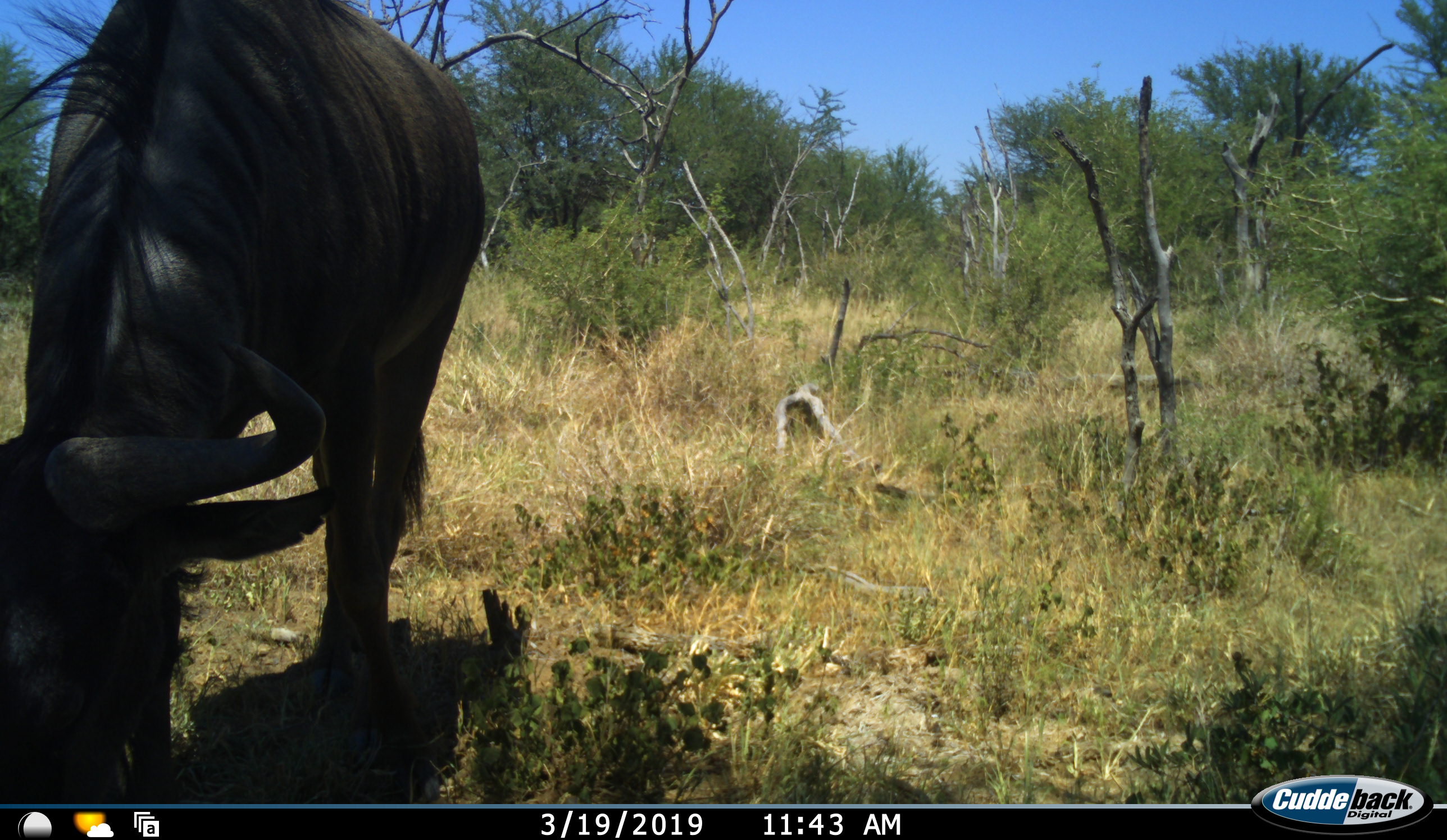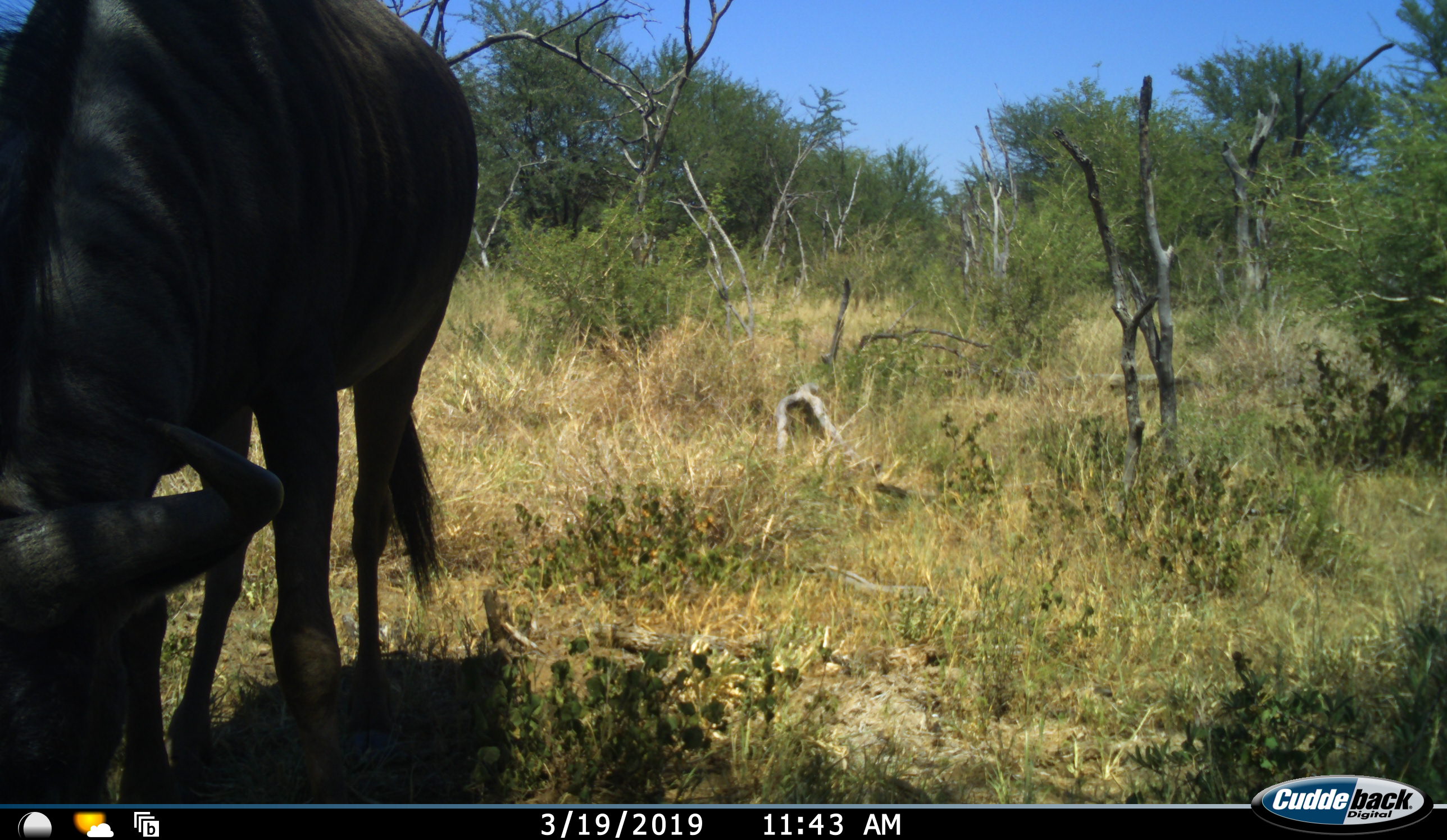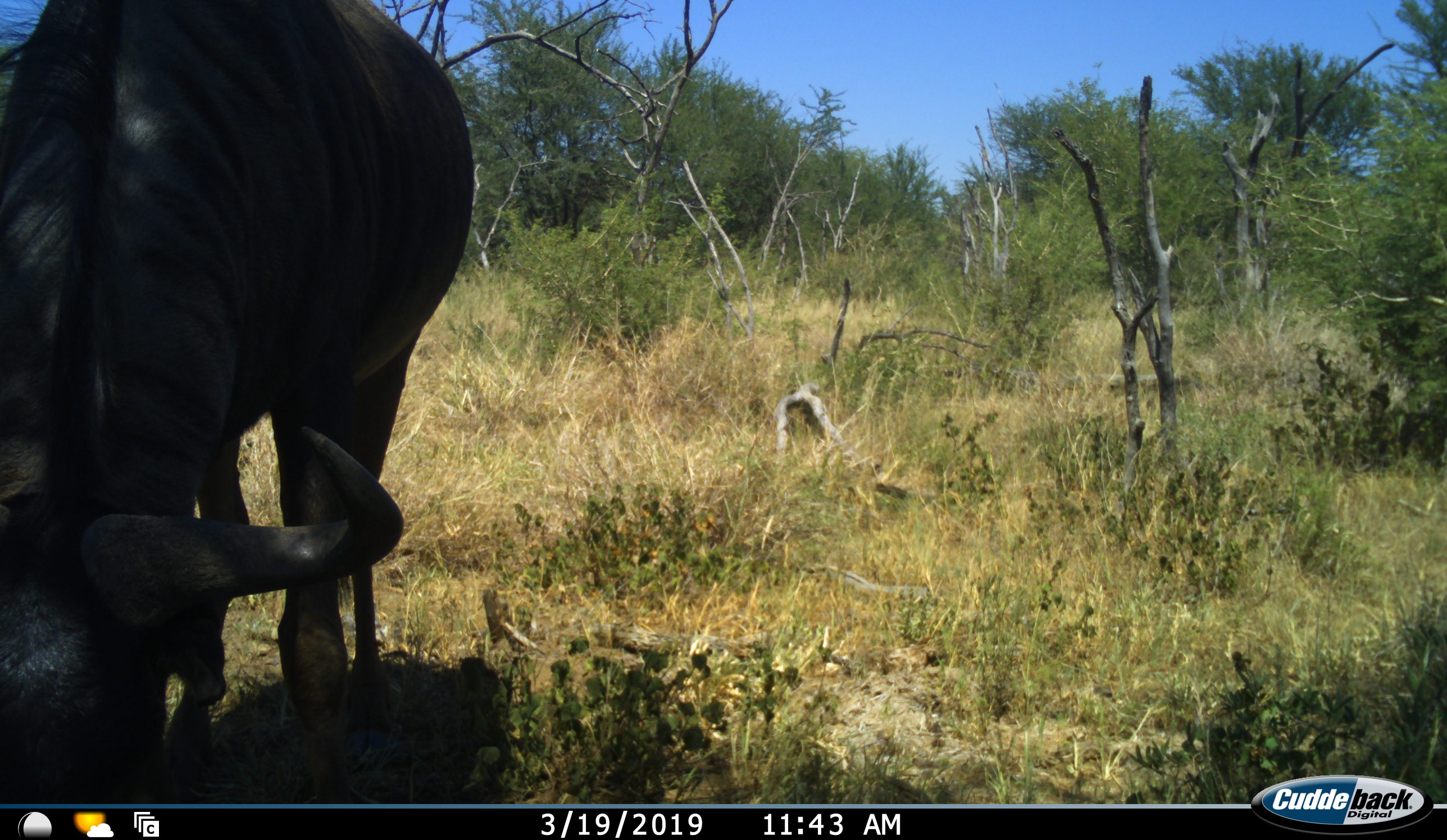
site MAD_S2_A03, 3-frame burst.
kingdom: Animalia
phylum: Chordata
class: Mammalia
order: Artiodactyla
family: Bovidae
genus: Connochaetes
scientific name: Connochaetes taurinus taurinus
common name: blue wildebeest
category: wildebeestblue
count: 1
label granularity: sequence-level